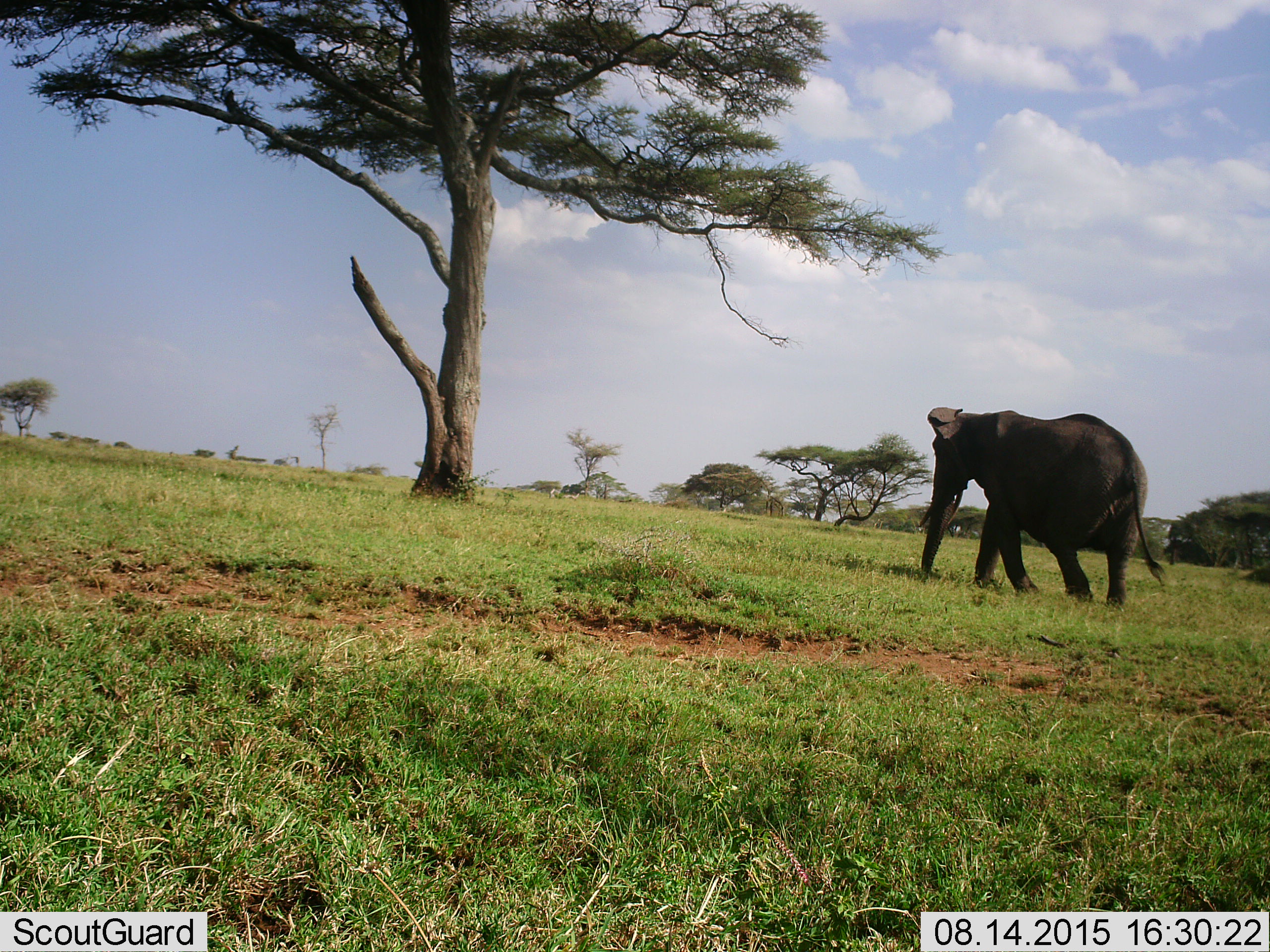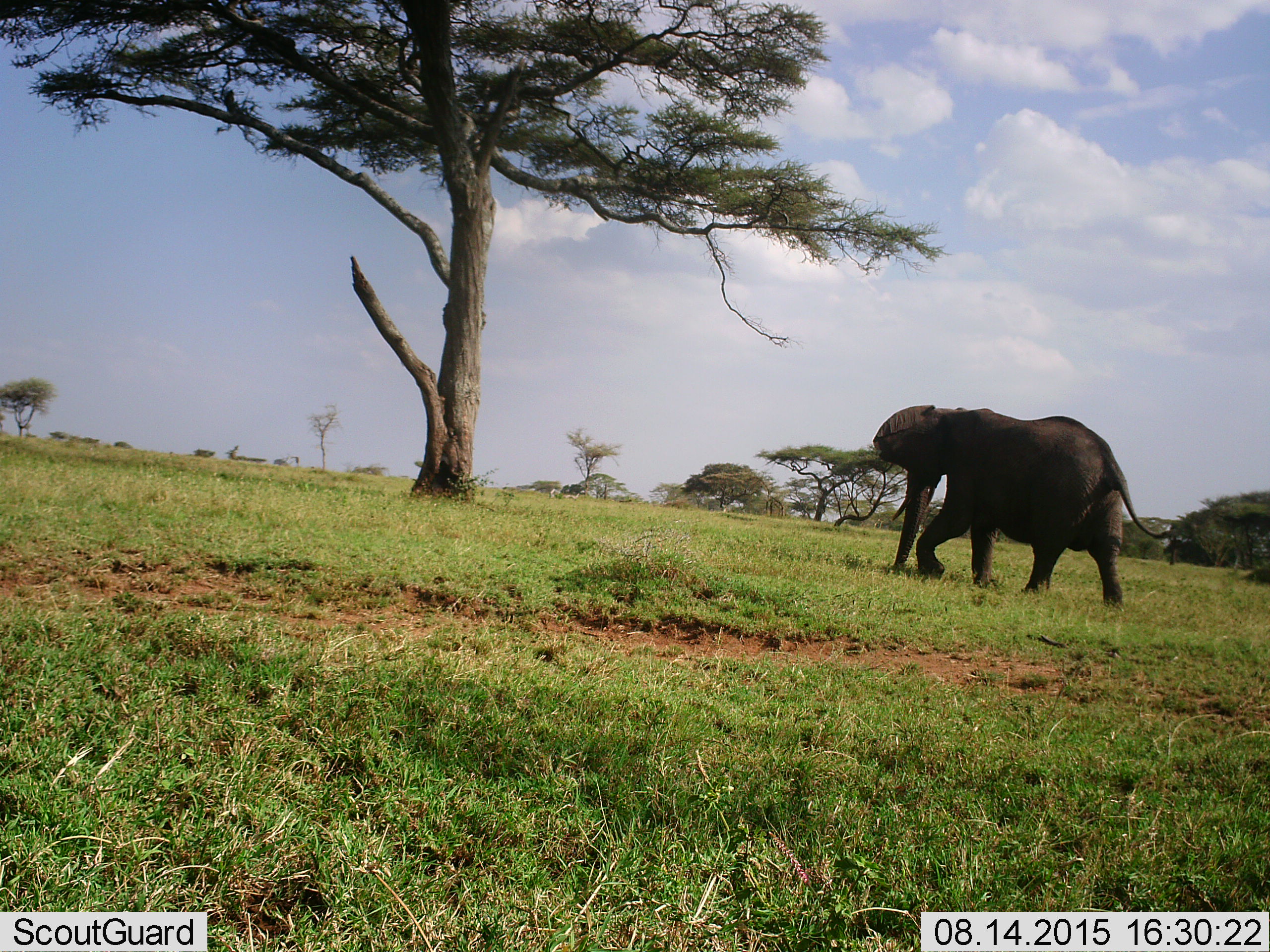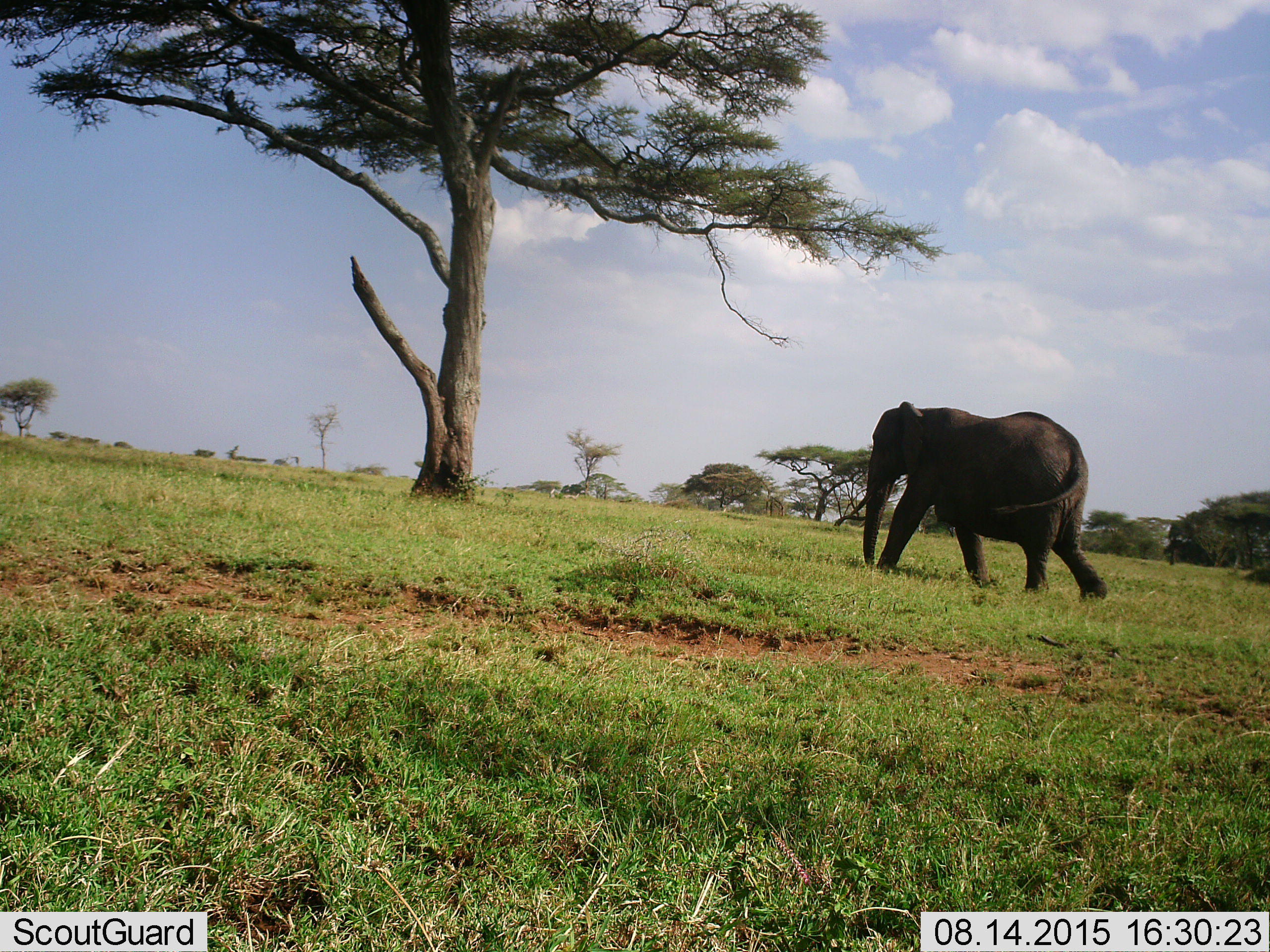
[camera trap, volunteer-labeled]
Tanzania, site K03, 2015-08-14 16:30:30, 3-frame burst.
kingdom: Animalia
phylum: Chordata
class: Mammalia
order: Proboscidea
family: Elephantidae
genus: Loxodonta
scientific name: Loxodonta africana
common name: african bush elephant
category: elephant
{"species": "elephant (african bush elephant) (Loxodonta africana)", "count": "1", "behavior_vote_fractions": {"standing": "0%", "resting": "0%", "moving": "100%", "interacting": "0%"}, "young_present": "0%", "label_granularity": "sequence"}